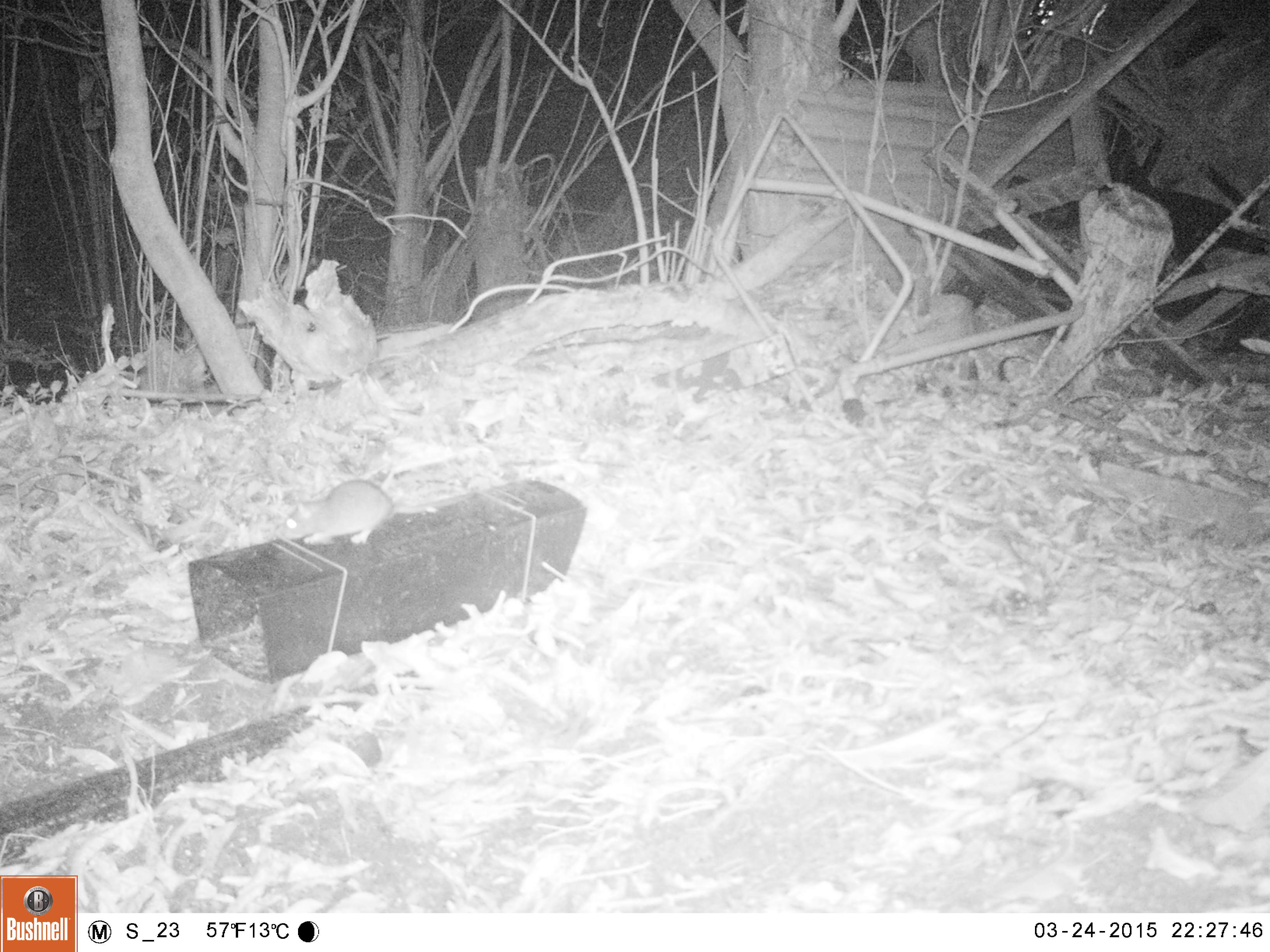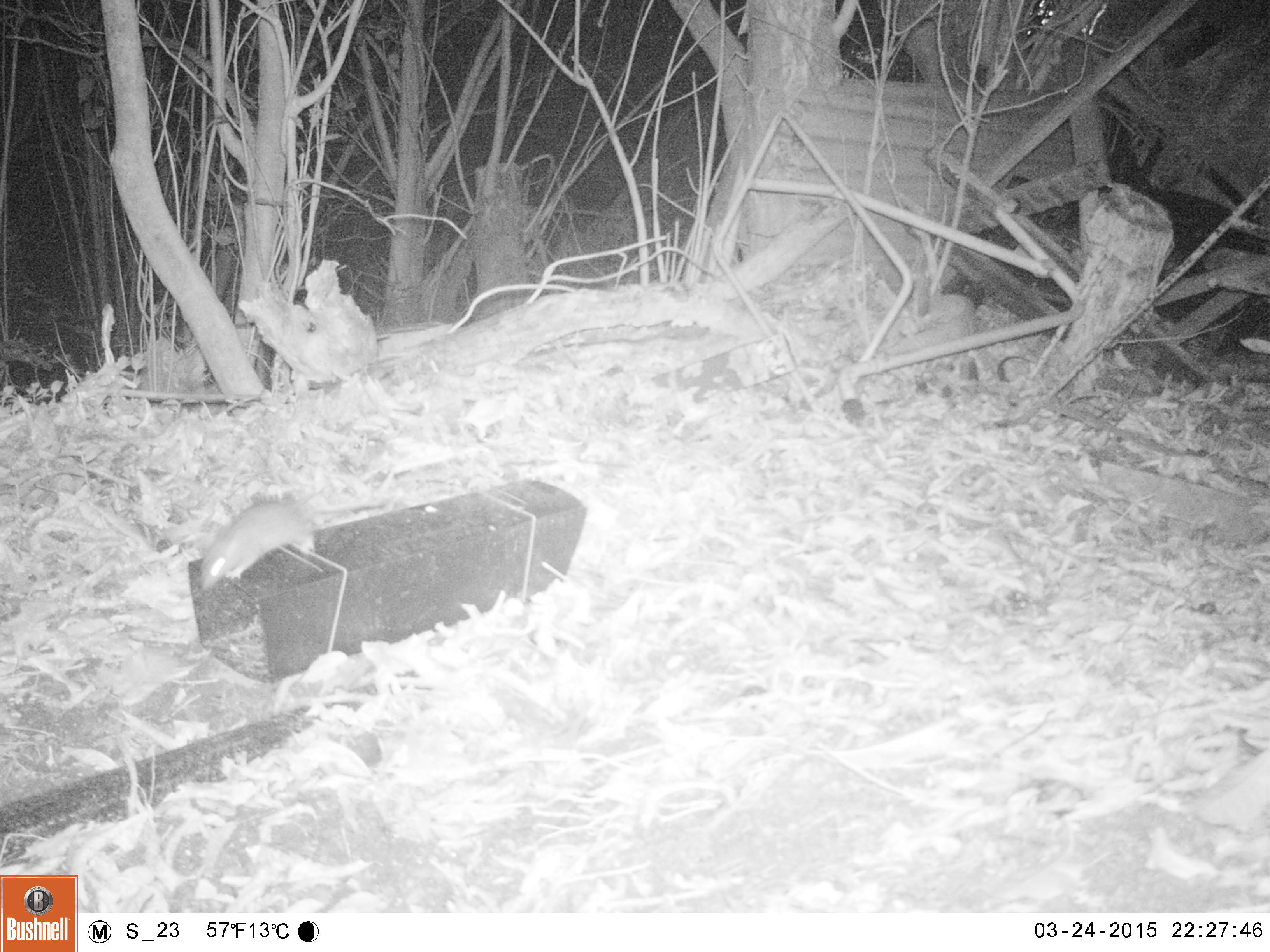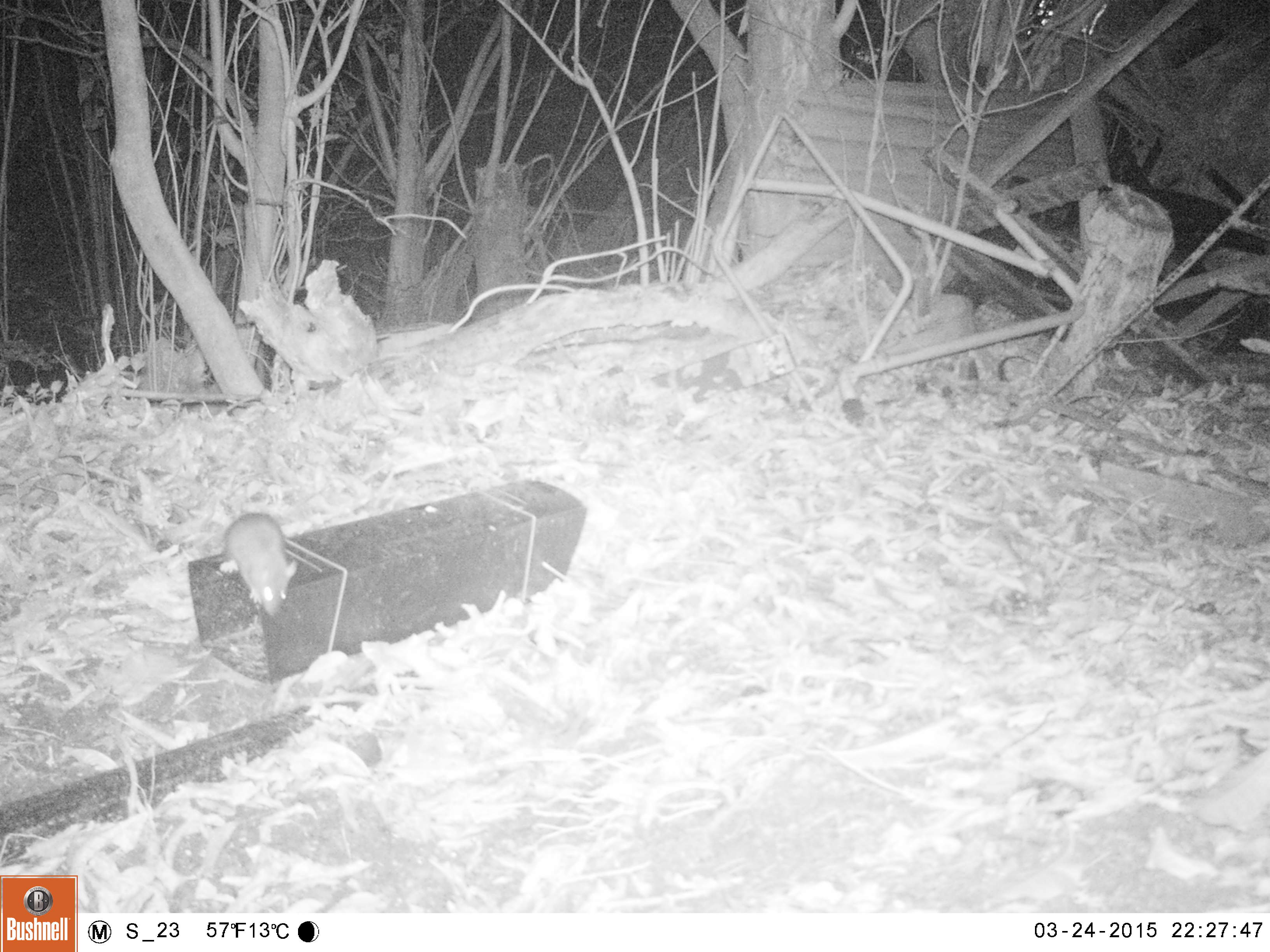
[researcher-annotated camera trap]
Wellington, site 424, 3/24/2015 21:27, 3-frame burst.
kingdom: Animalia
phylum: Chordata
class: Mammalia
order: Rodentia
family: Muridae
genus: Rattus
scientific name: Rattus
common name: rat